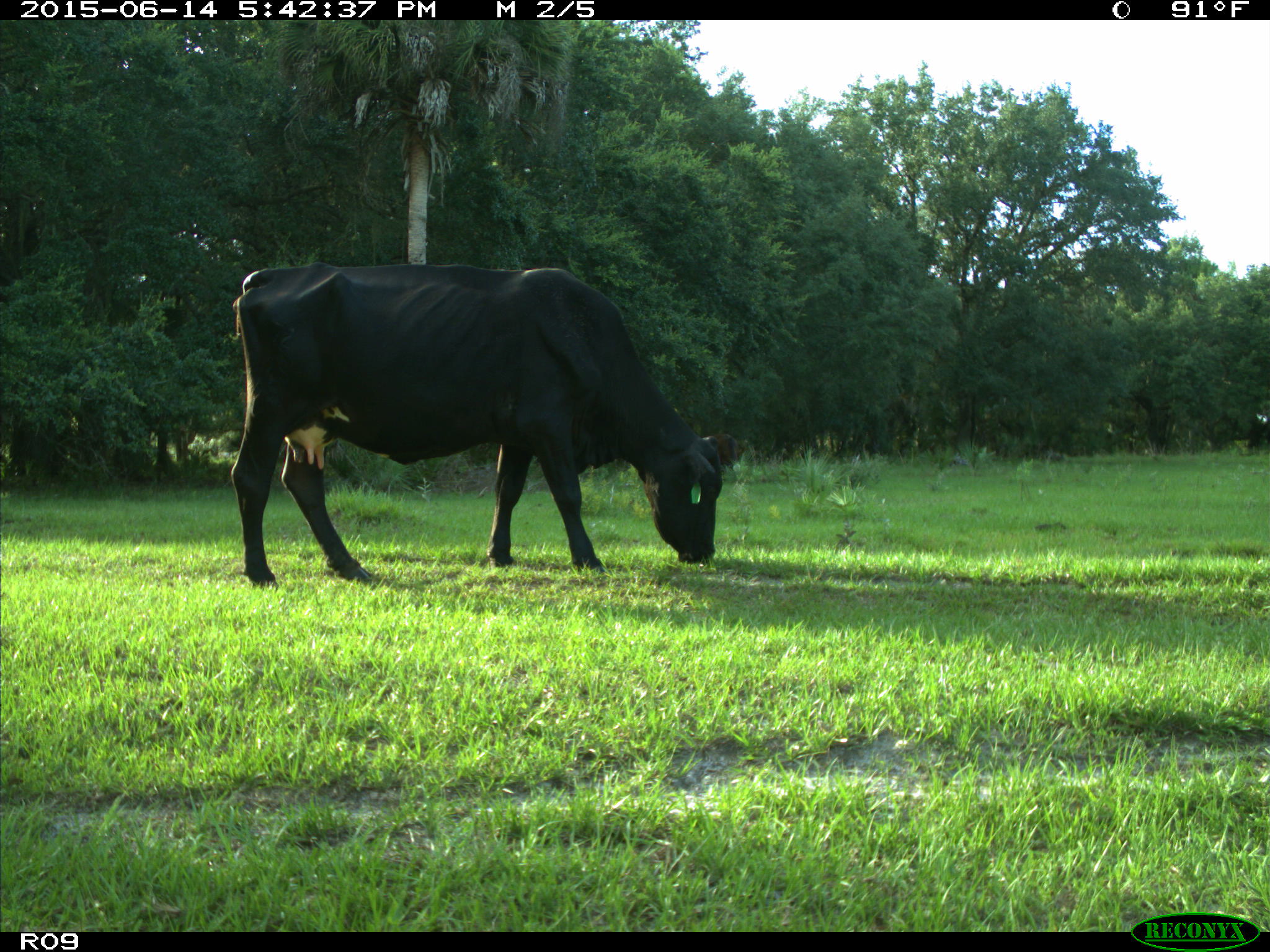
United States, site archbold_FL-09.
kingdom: Animalia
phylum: Chordata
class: Mammalia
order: Artiodactyla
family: Bovidae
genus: Bos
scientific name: Bos taurus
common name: domestic cow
Bos taurus (domestic cow).